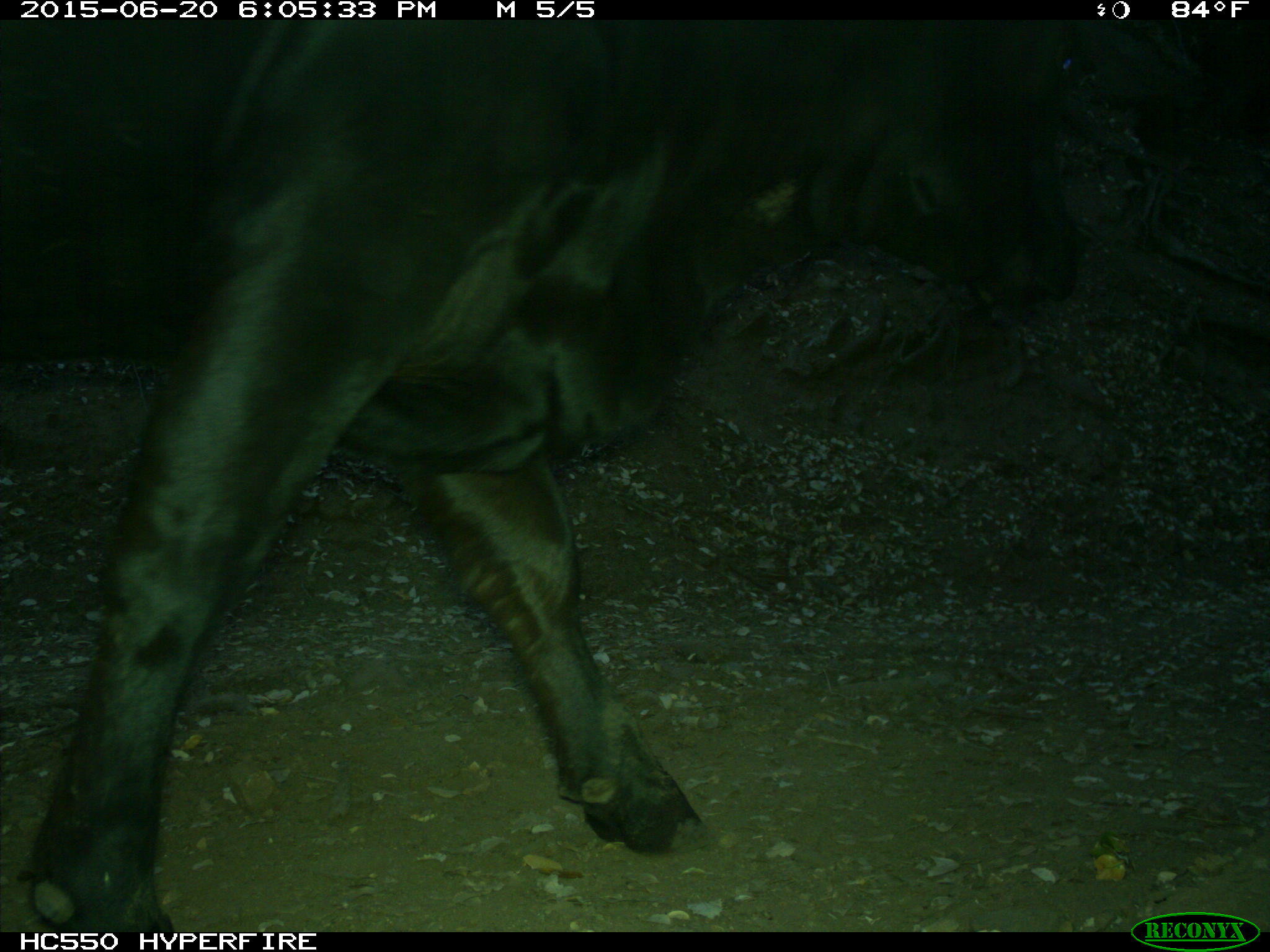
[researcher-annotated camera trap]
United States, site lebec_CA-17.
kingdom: Animalia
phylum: Chordata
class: Mammalia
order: Artiodactyla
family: Bovidae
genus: Bos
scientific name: Bos taurus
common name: domestic cow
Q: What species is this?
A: Bos taurus (domestic cow).